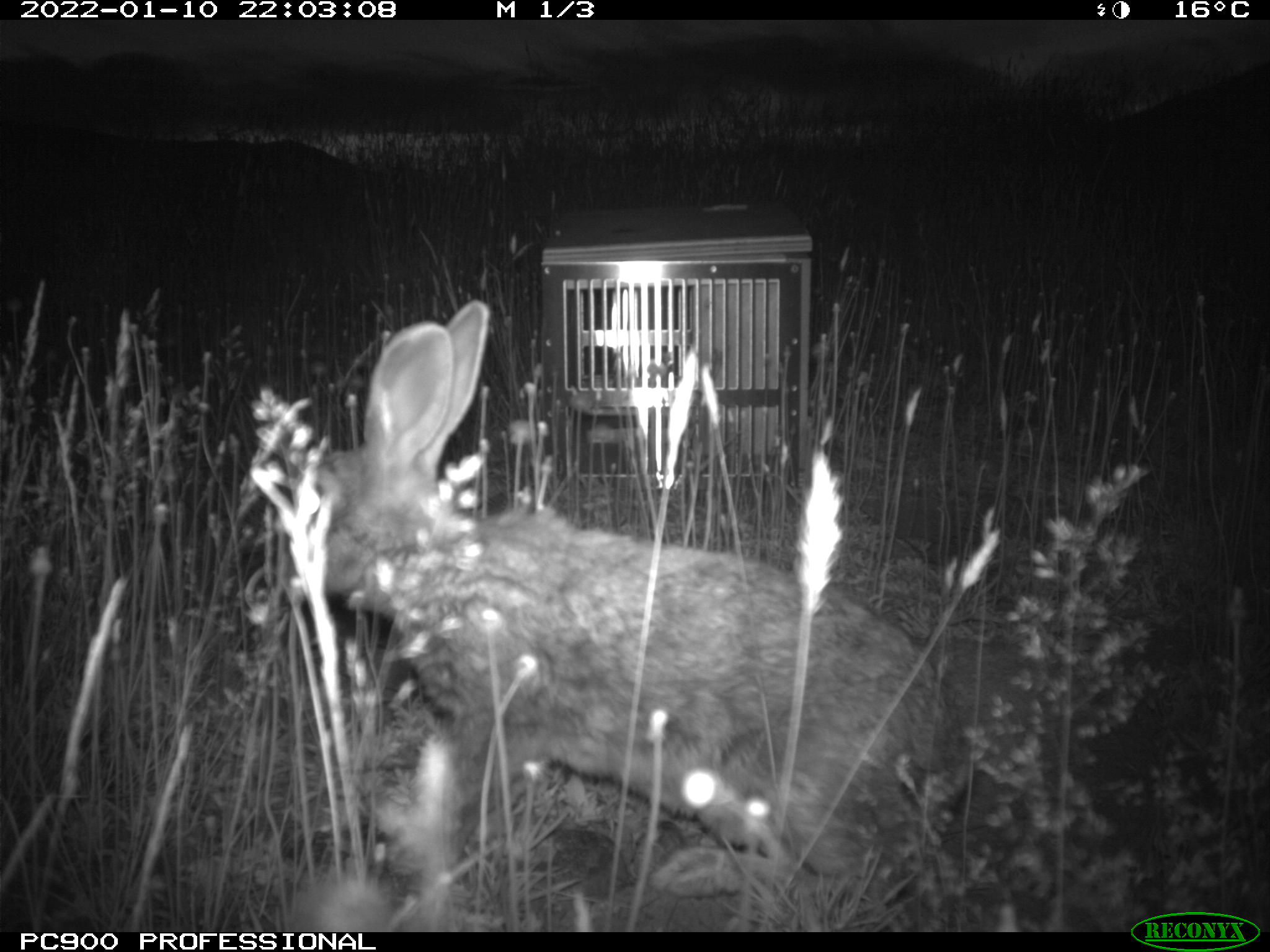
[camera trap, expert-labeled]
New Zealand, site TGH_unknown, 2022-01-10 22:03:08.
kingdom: Animalia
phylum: Chordata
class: Mammalia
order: Lagomorpha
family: Leporidae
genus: Oryctolagus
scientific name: Oryctolagus cuniculus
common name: european rabbit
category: rabbit